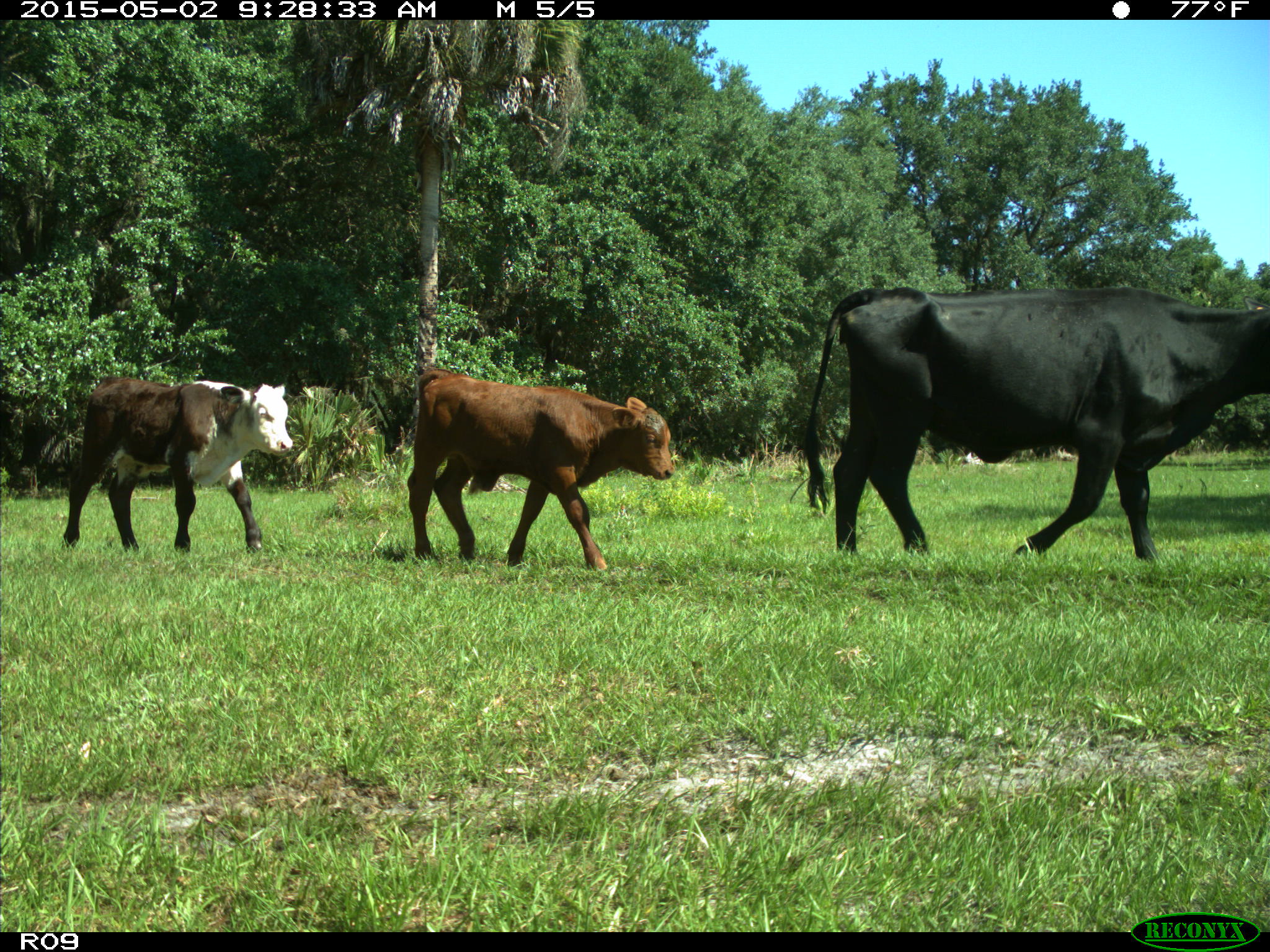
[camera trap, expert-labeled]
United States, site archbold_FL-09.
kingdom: Animalia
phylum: Chordata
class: Mammalia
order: Artiodactyla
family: Bovidae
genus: Bos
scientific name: Bos taurus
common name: domestic cow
Bos taurus (domestic cow).